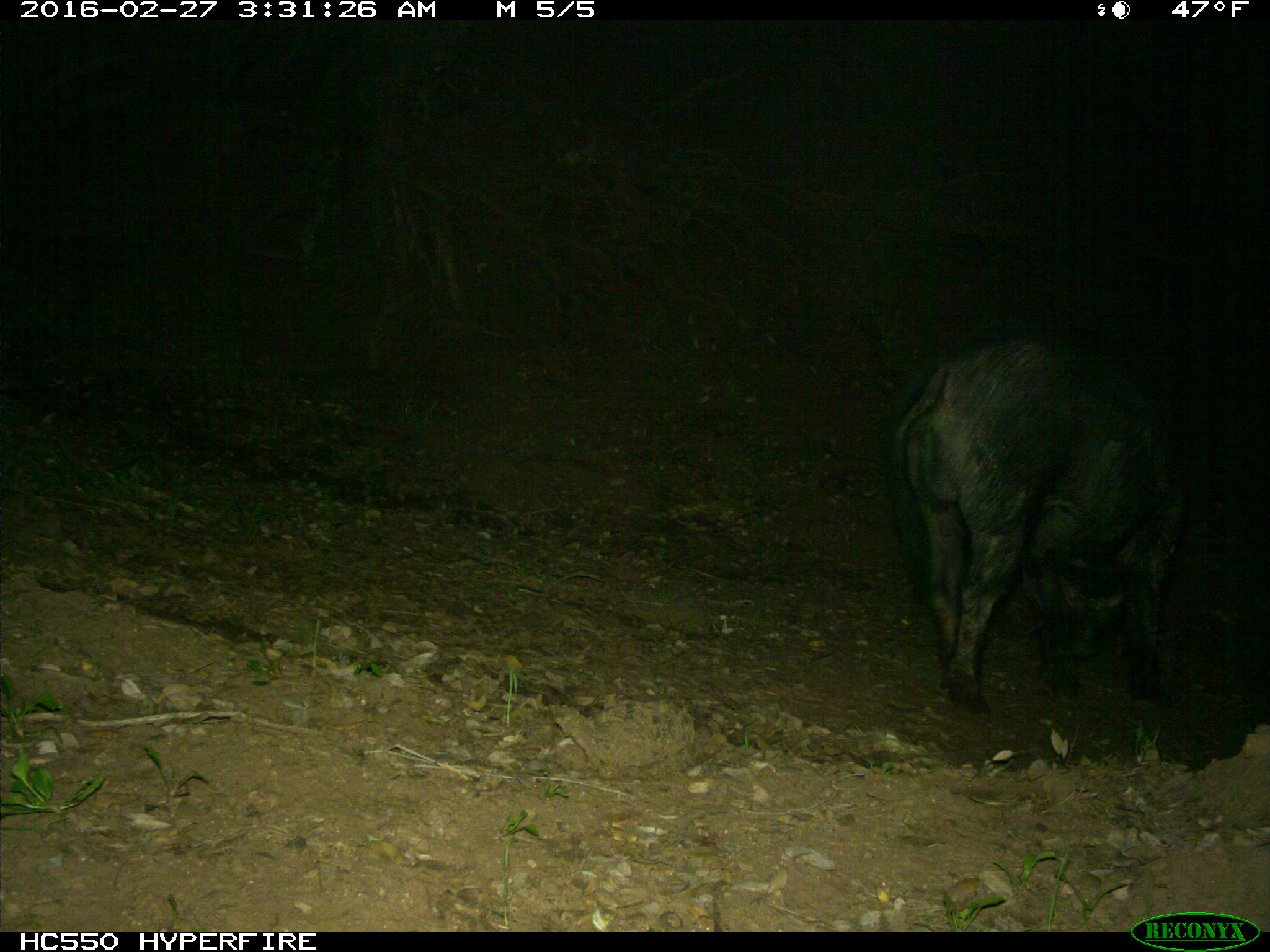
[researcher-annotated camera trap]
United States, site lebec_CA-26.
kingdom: Animalia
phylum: Chordata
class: Mammalia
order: Artiodactyla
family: Suidae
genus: Sus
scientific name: Sus scrofa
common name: wild boar